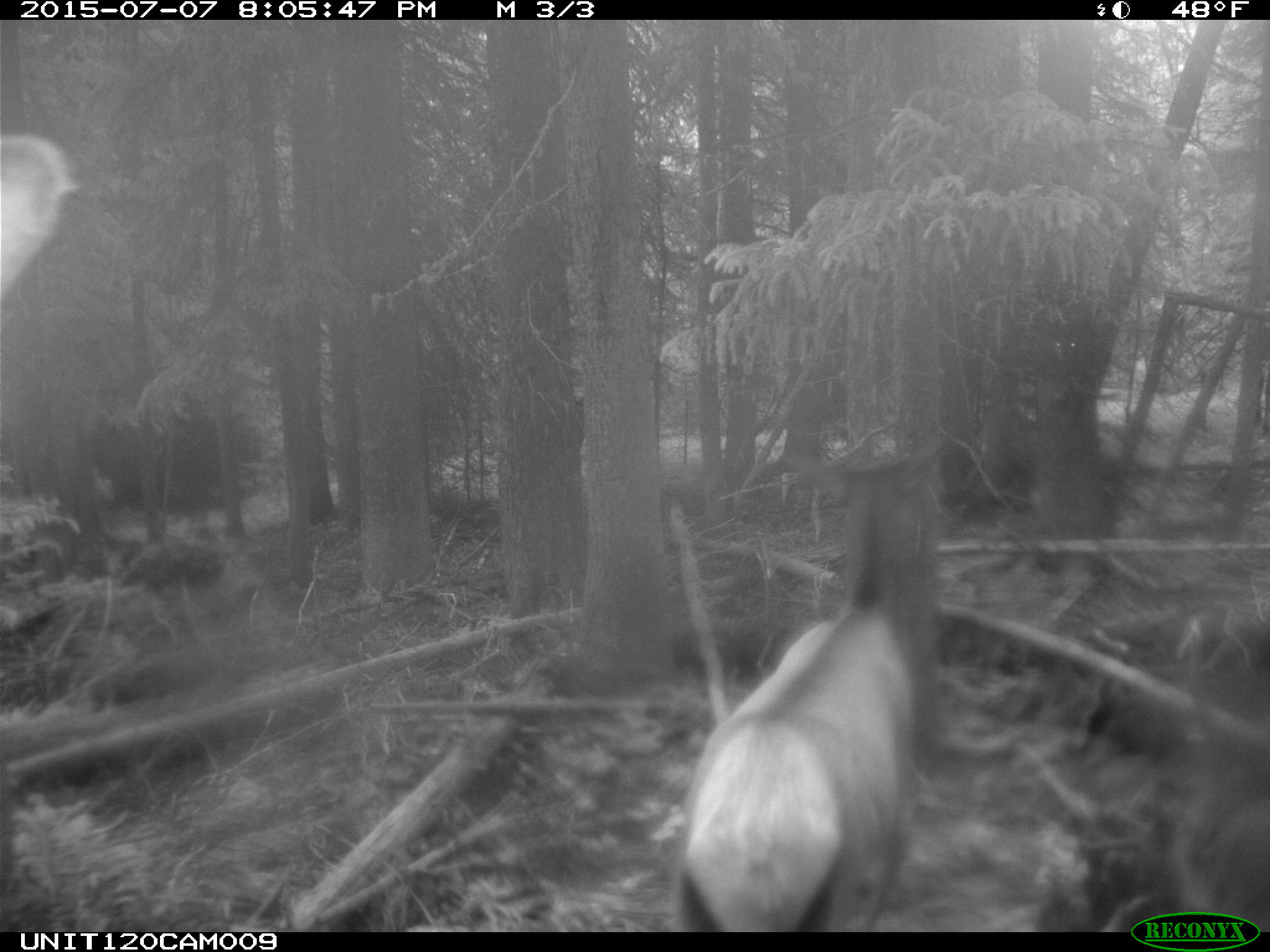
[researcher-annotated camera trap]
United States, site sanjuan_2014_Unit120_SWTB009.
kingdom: Animalia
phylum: Chordata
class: Mammalia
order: Artiodactyla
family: Cervidae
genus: Cervus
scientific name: Cervus elaphus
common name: red deer